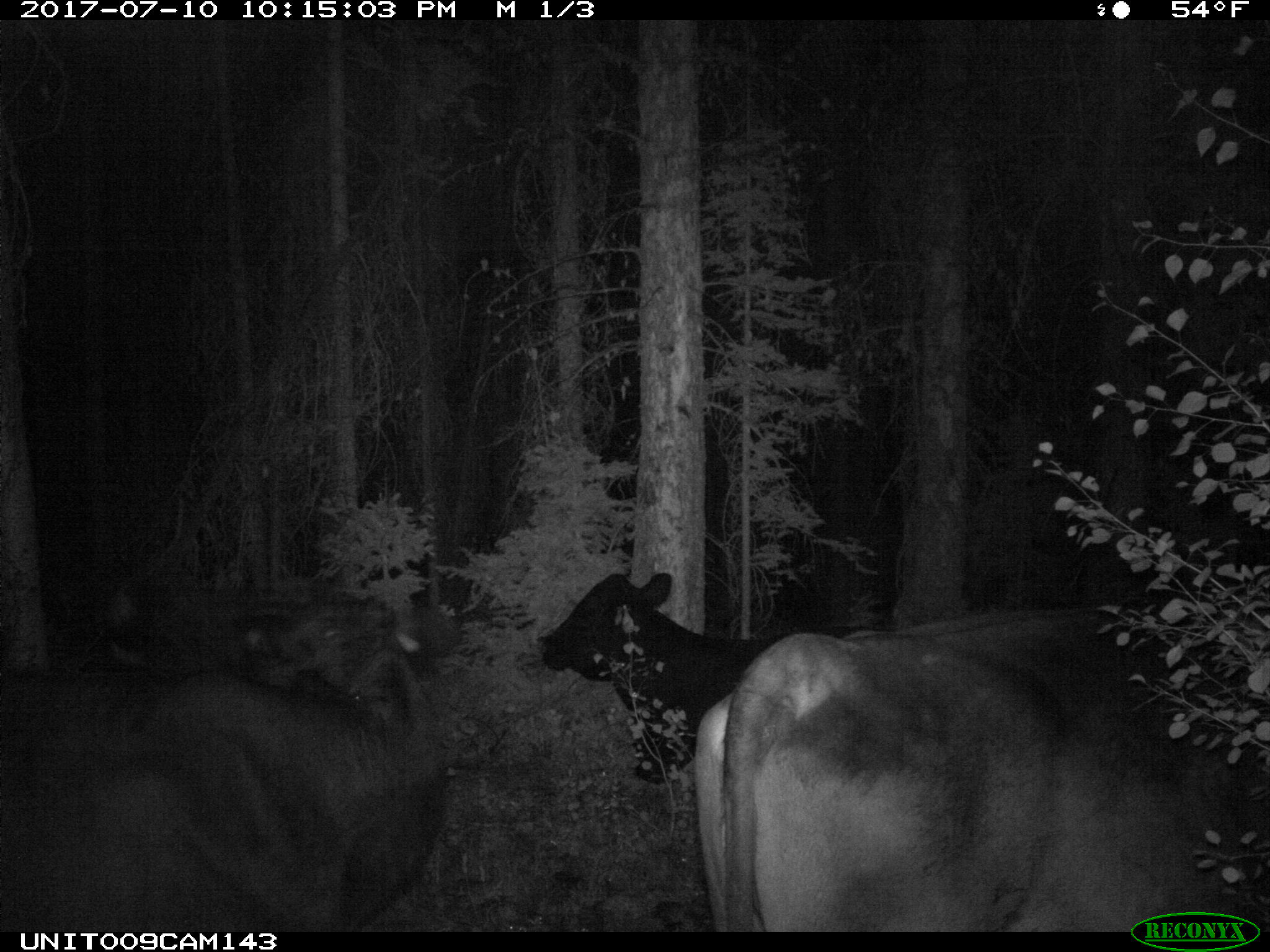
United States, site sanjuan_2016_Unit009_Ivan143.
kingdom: Animalia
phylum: Chordata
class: Mammalia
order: Artiodactyla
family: Bovidae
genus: Bos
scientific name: Bos taurus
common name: domestic cow